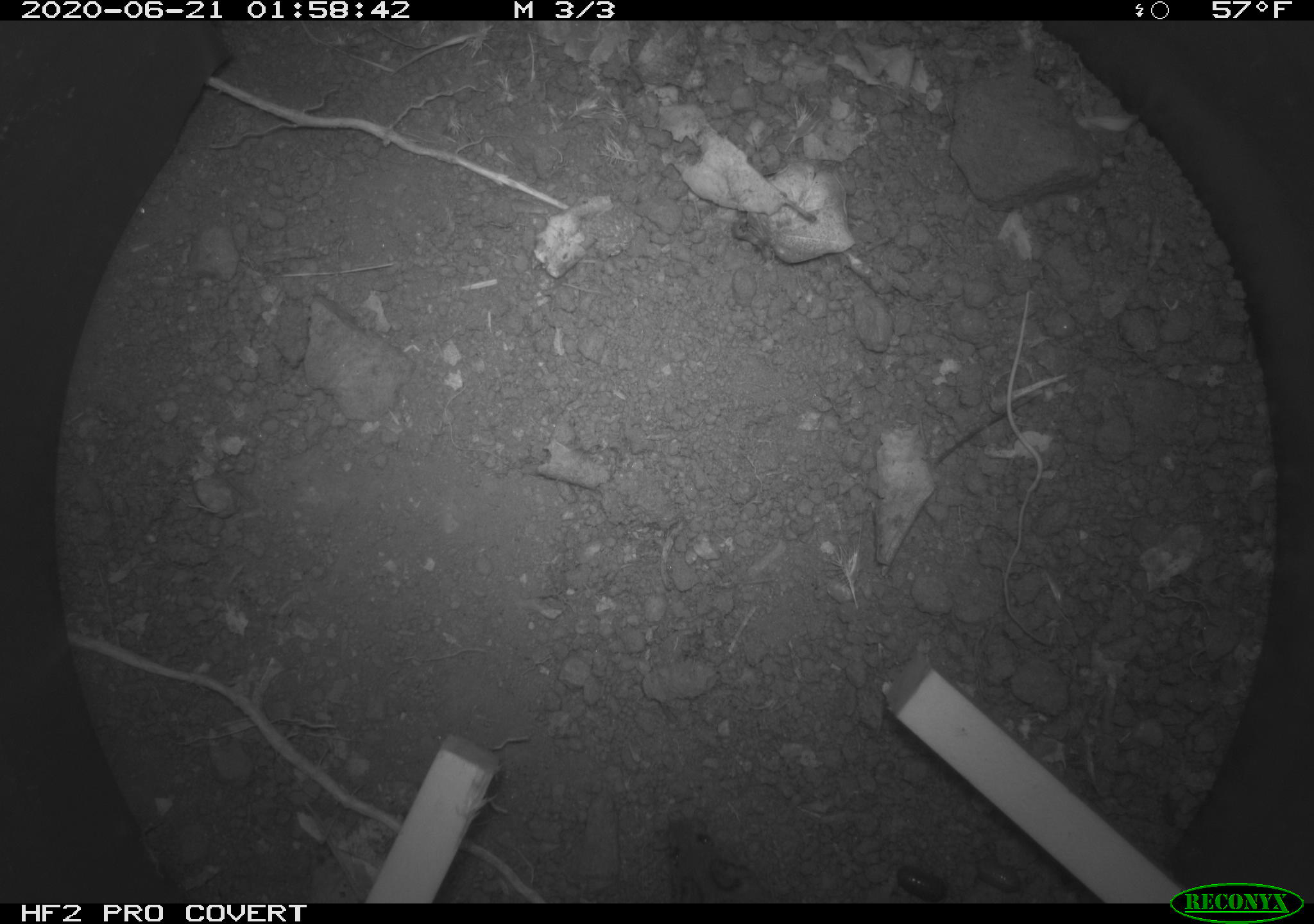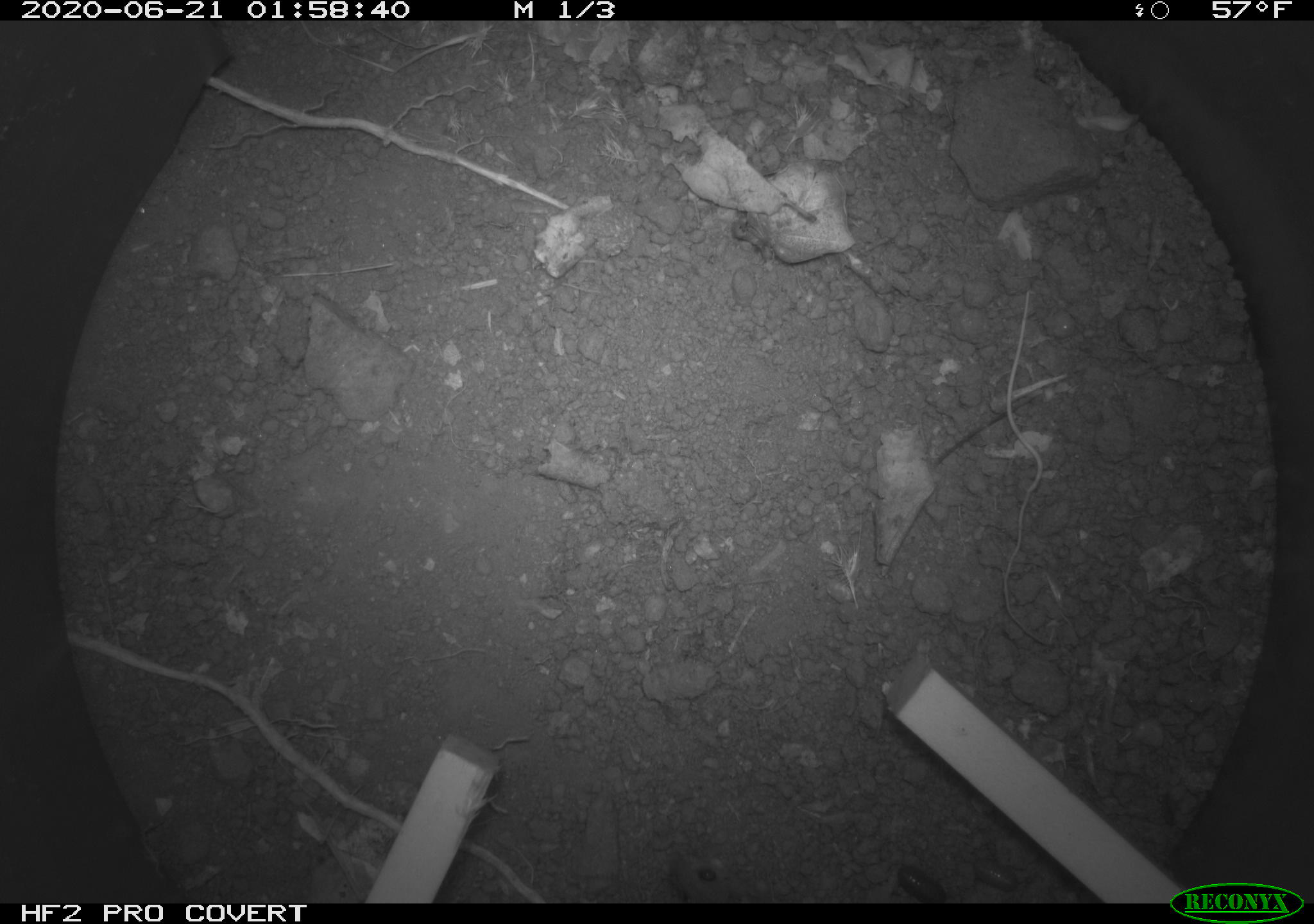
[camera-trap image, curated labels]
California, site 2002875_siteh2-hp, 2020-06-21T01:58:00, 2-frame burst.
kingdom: Animalia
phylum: Chordata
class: Mammalia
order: Rodentia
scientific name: Rodentia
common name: mouse species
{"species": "mouse species (Rodentia)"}